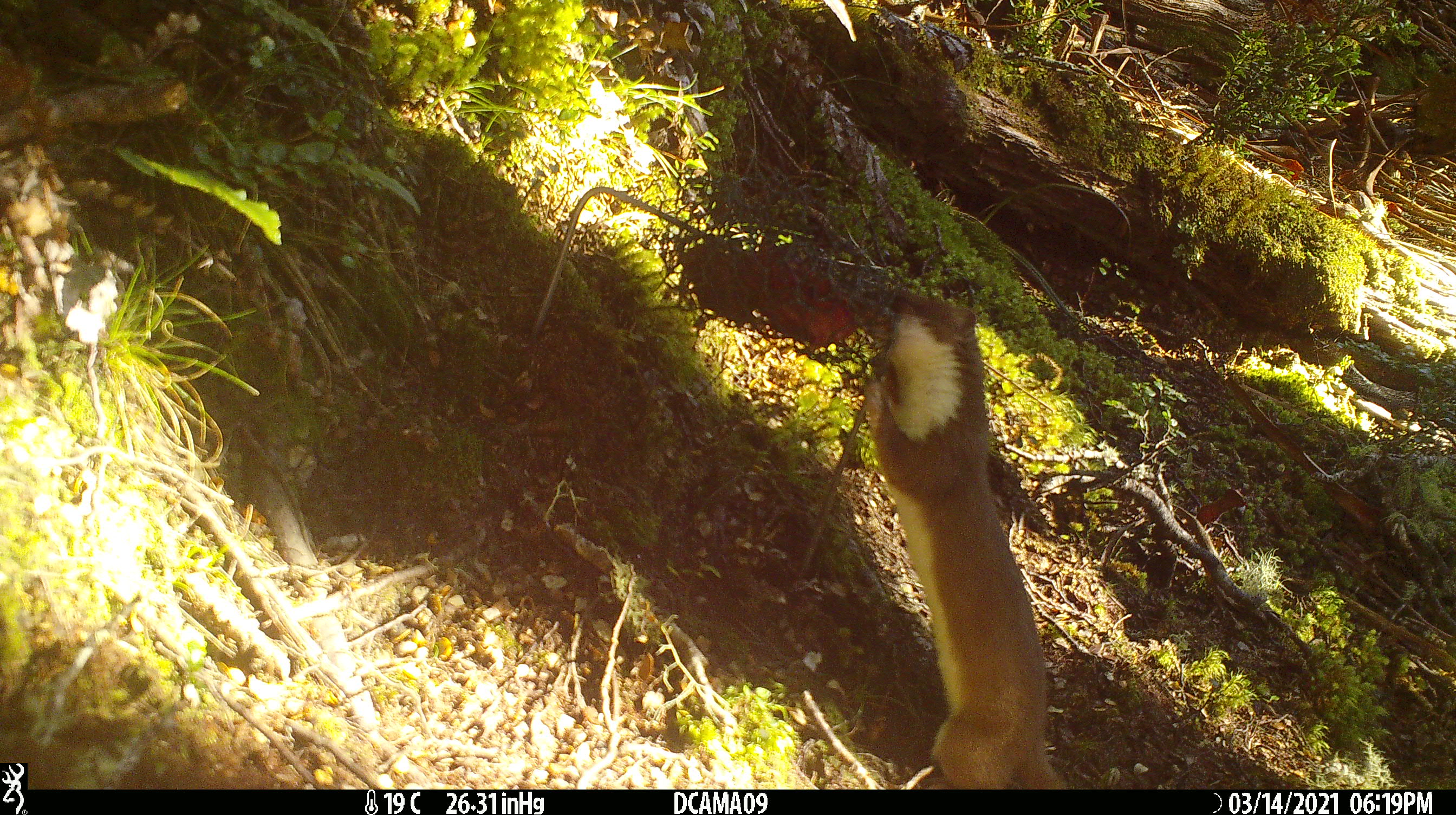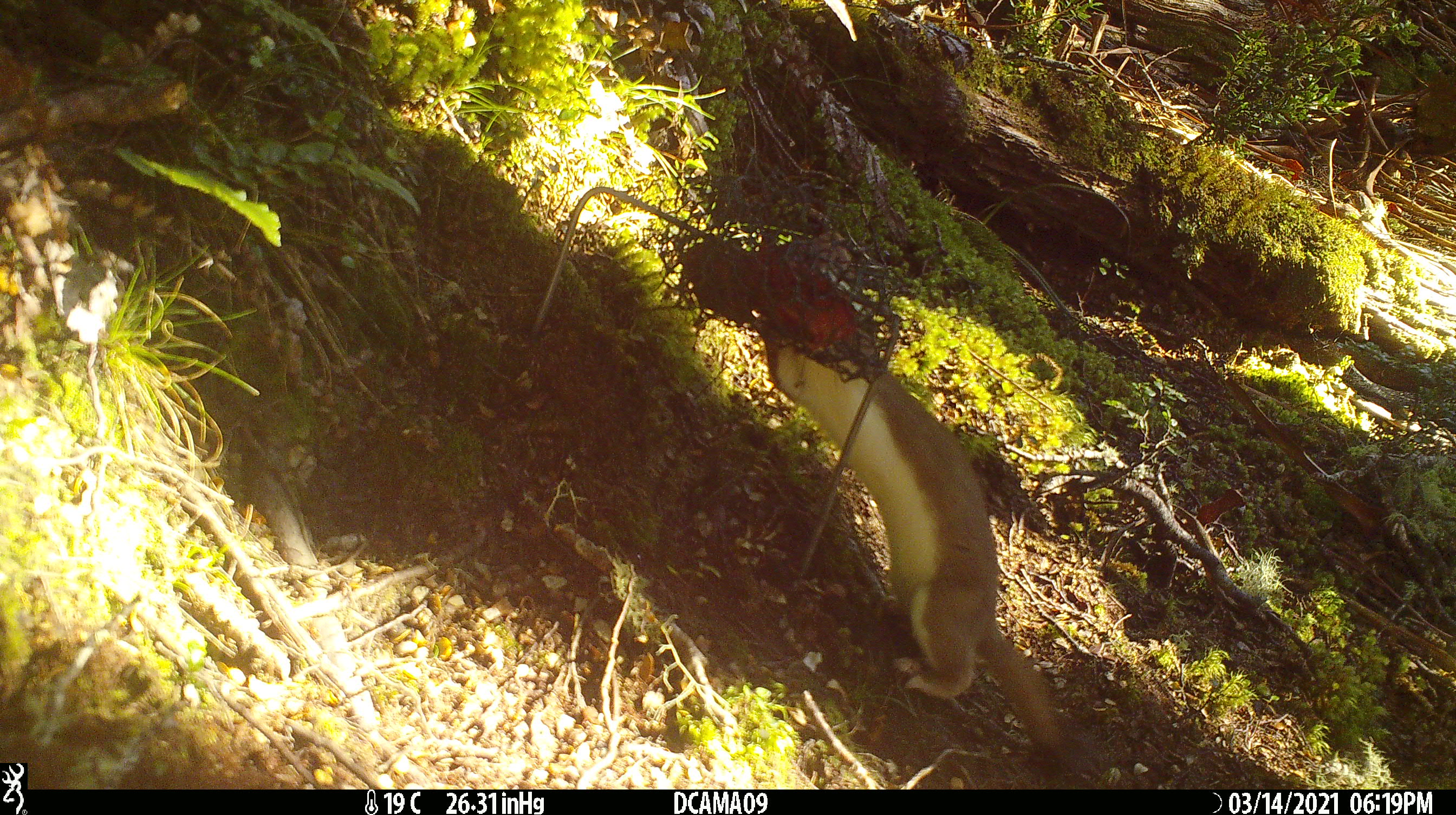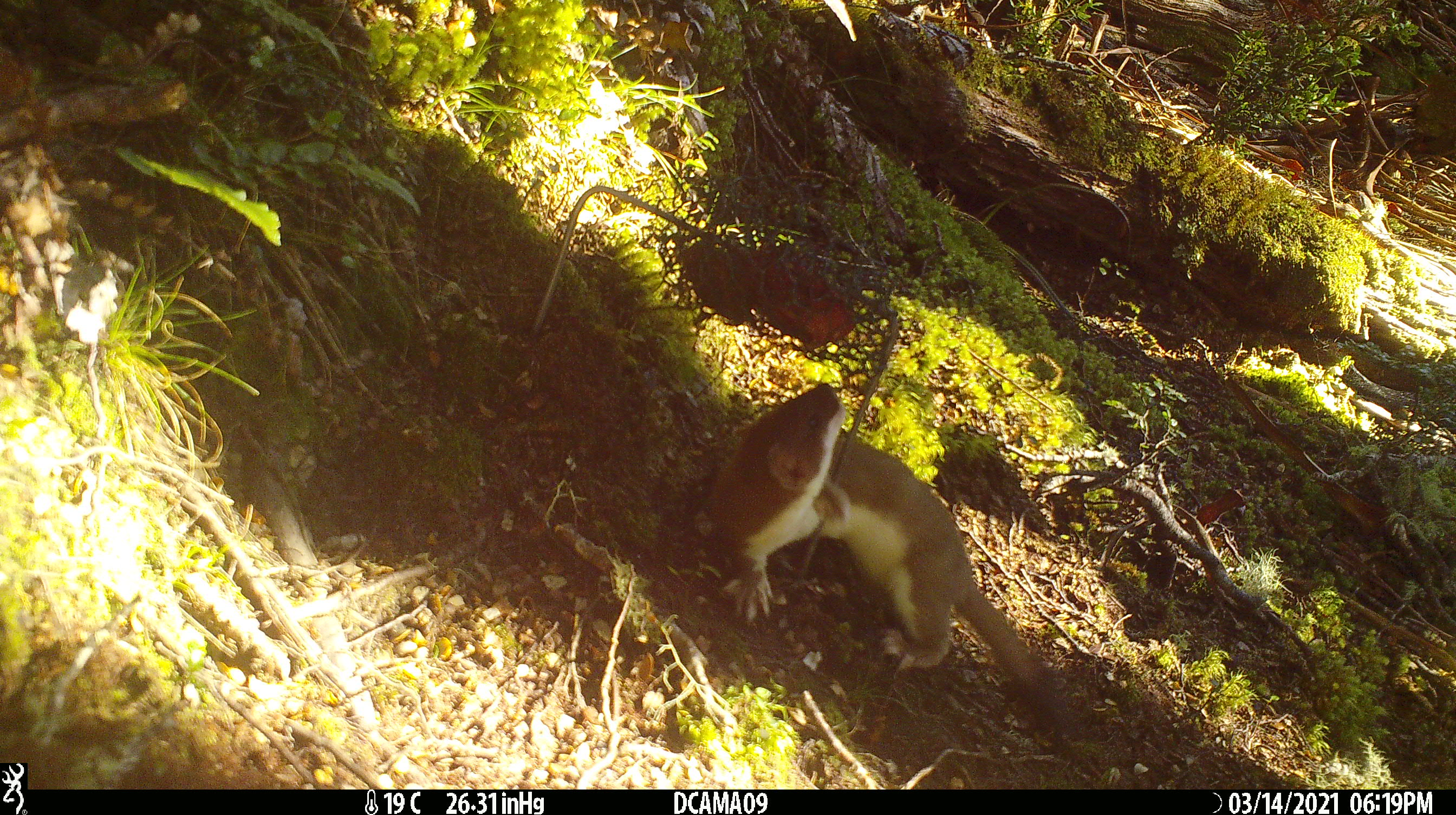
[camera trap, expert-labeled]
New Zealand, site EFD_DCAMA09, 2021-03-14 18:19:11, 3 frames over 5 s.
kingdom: Animalia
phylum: Chordata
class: Mammalia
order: Carnivora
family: Mustelidae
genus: Mustela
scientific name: Mustela erminea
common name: stoat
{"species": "stoat (Mustela erminea)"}